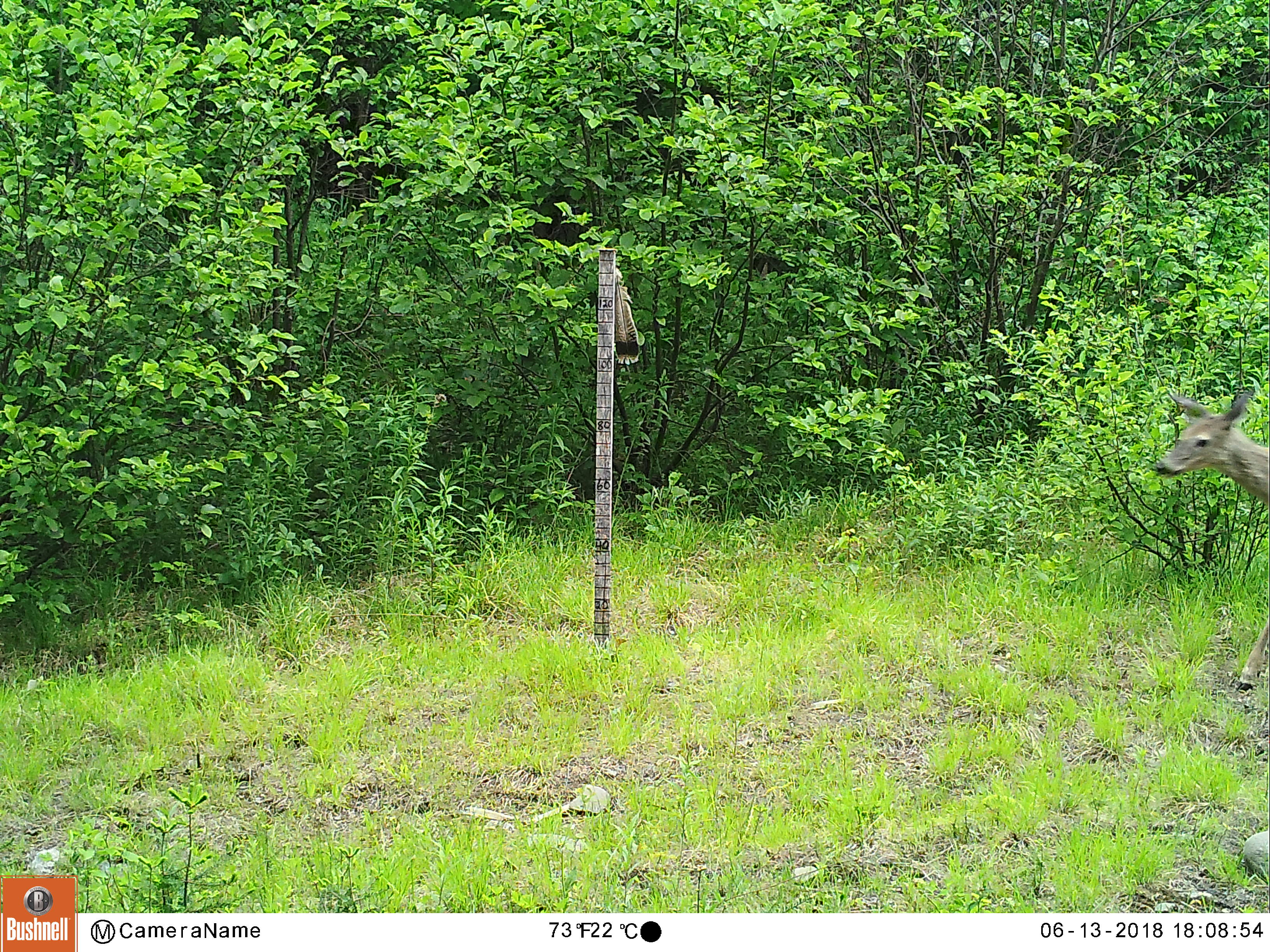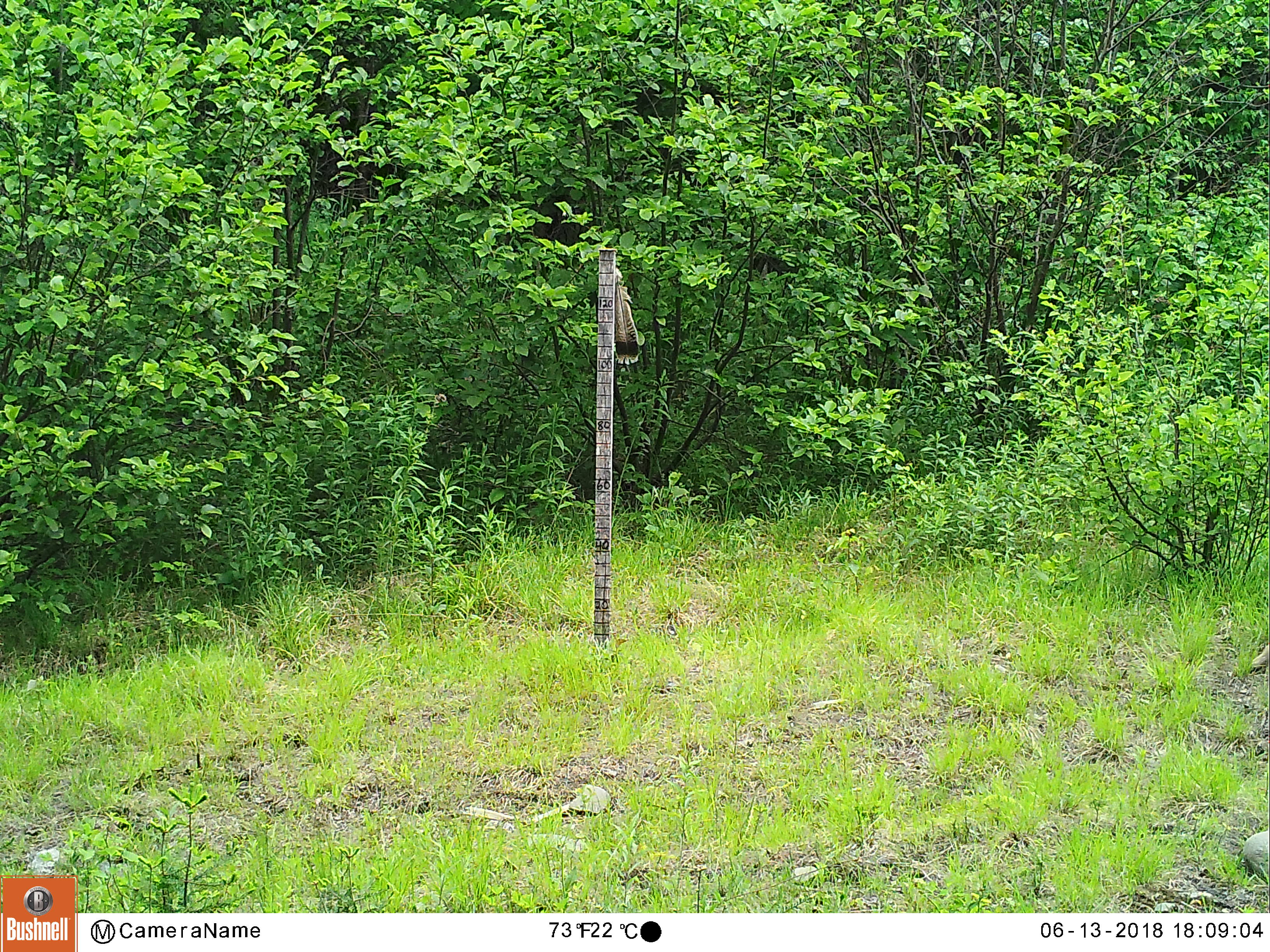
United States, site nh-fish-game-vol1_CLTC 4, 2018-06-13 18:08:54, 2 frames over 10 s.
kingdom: Animalia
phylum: Chordata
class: Mammalia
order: Artiodactyla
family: Cervidae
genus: Odocoileus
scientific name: Odocoileus virginianus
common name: white-tailed deer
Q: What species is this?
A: White-tailed deer (Odocoileus virginianus).